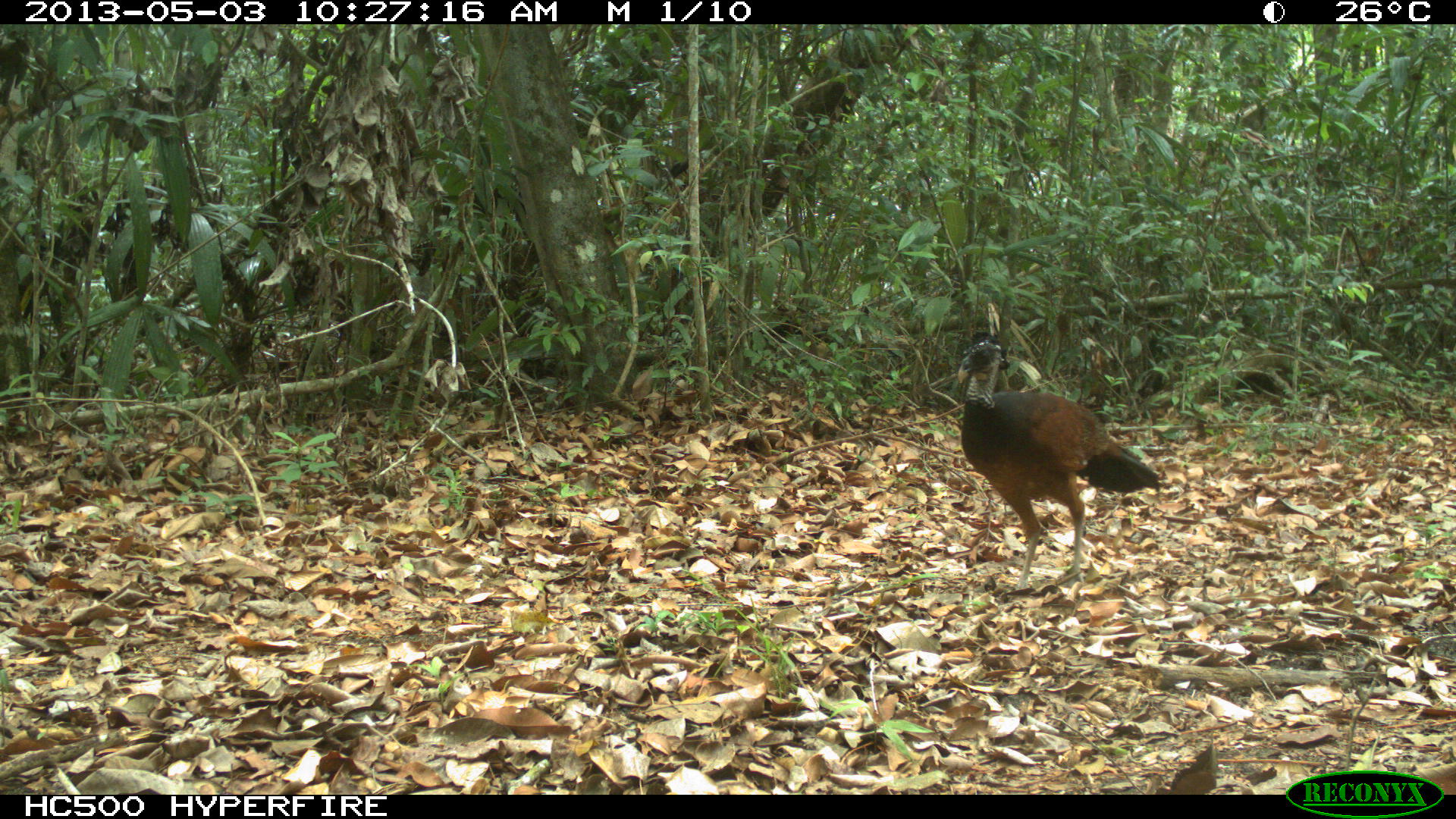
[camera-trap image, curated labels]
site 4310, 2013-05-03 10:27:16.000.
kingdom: Animalia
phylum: Chordata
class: Aves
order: Galliformes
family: Cracidae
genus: Crax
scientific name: Crax rubra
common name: great curassow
Crax rubra (great curassow), count 1, sex female.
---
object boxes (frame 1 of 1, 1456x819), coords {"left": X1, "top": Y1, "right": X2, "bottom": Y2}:
crax rubra: {"left": 949, "top": 330, "right": 1162, "bottom": 591}